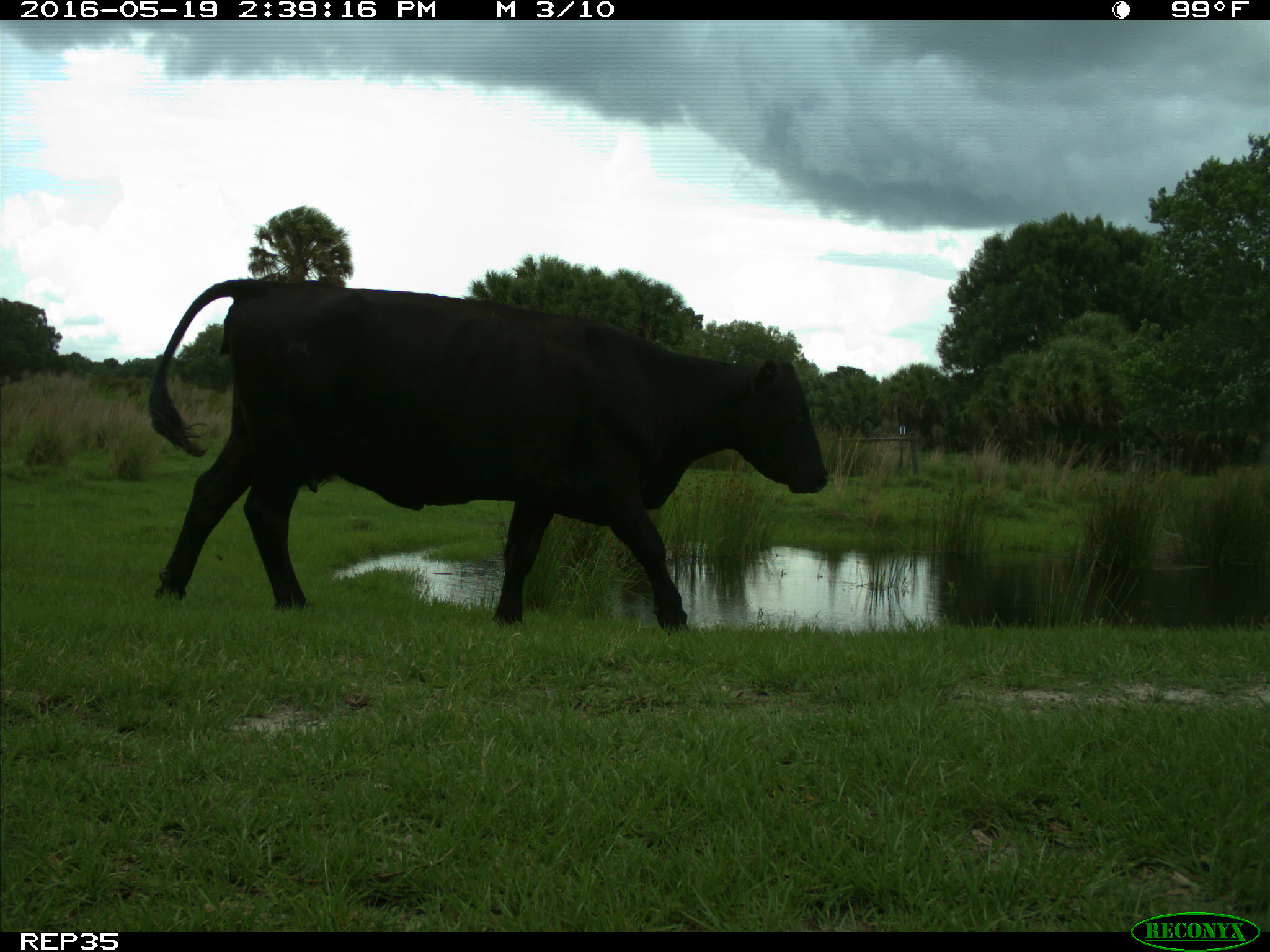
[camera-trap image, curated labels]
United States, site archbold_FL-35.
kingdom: Animalia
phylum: Chordata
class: Mammalia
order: Artiodactyla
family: Bovidae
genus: Bos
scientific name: Bos taurus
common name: domestic cow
Bos taurus (domestic cow).